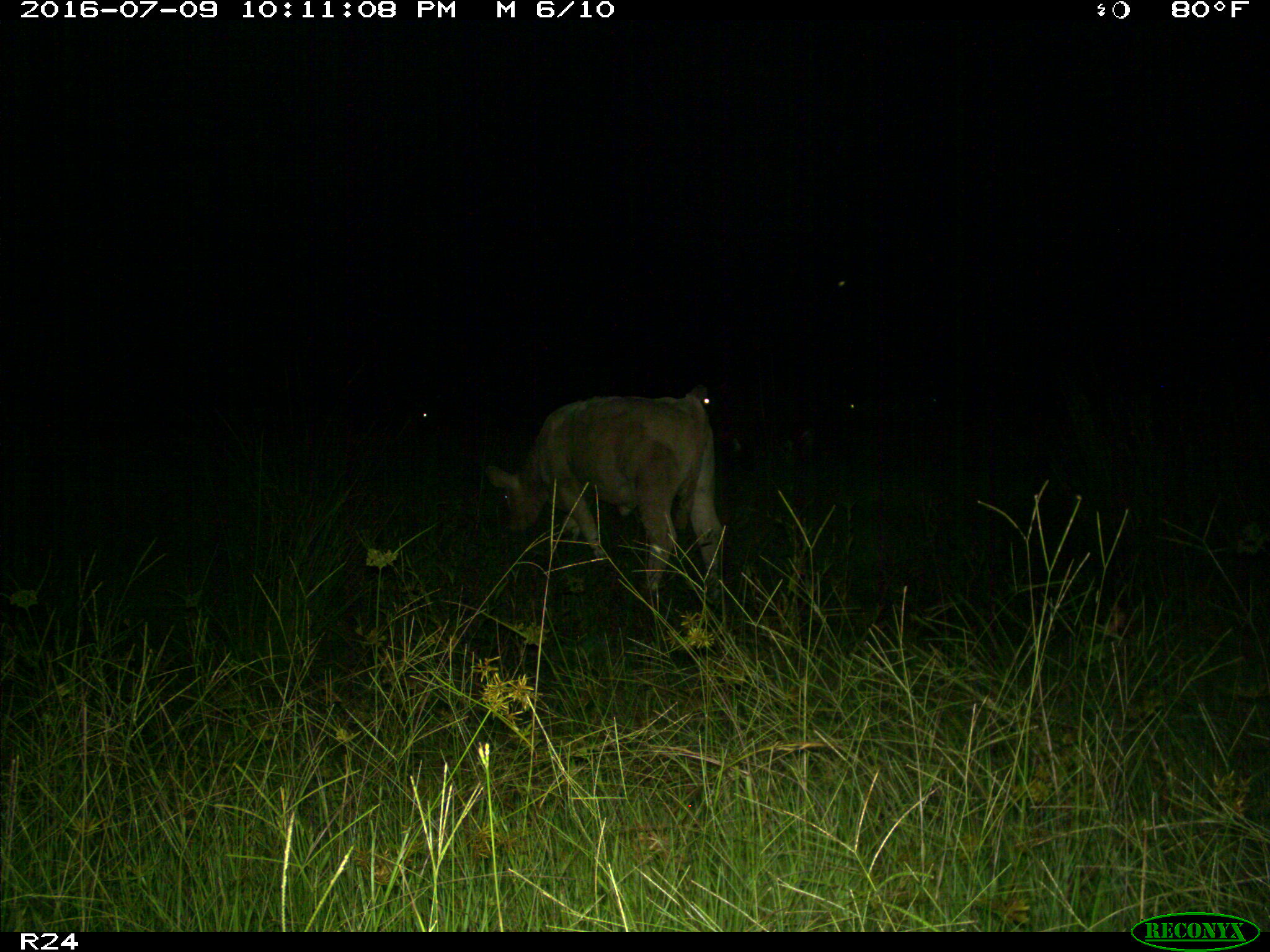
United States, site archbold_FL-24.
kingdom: Animalia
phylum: Chordata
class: Mammalia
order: Artiodactyla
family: Bovidae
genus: Bos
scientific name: Bos taurus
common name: domestic cow